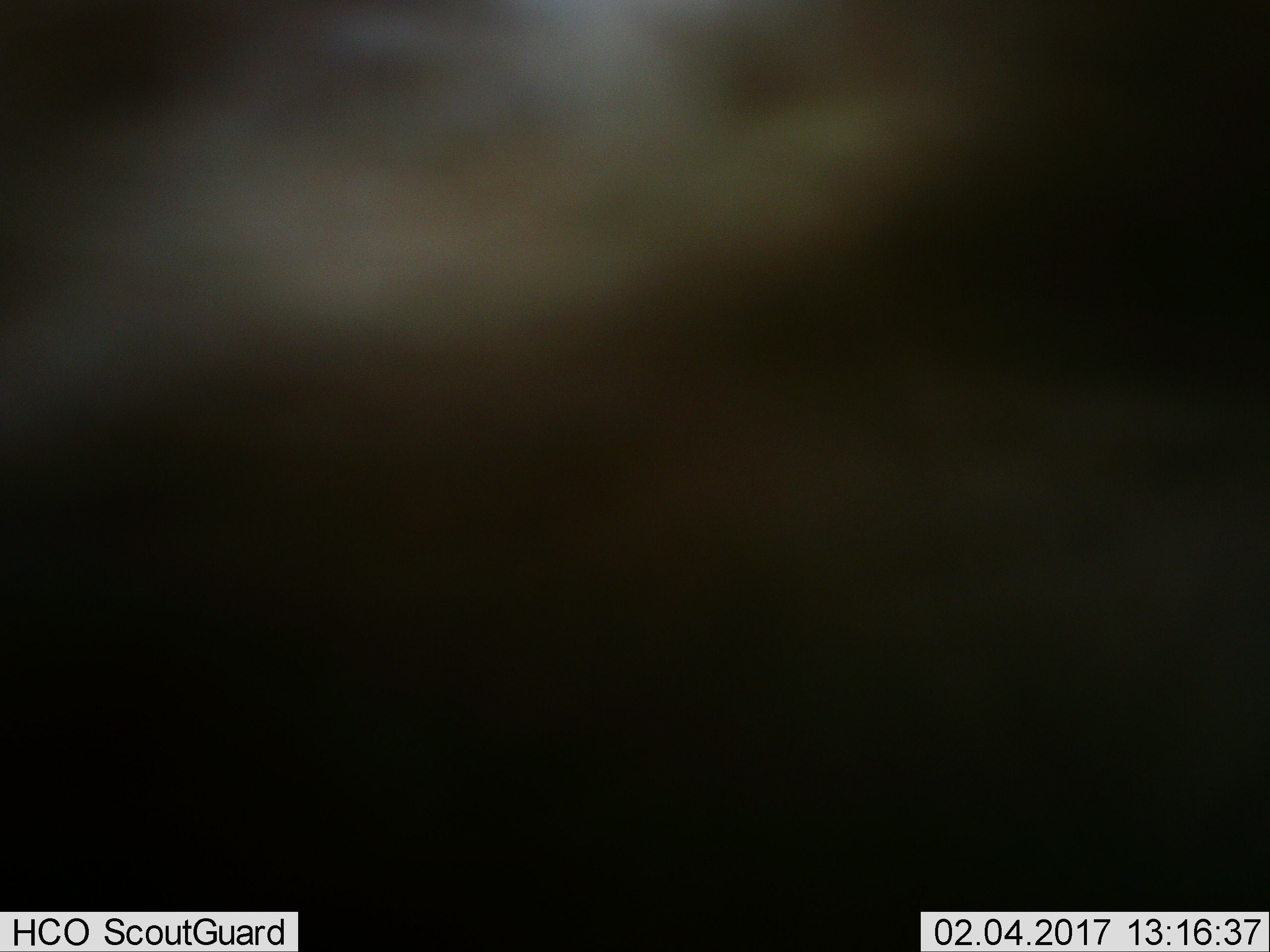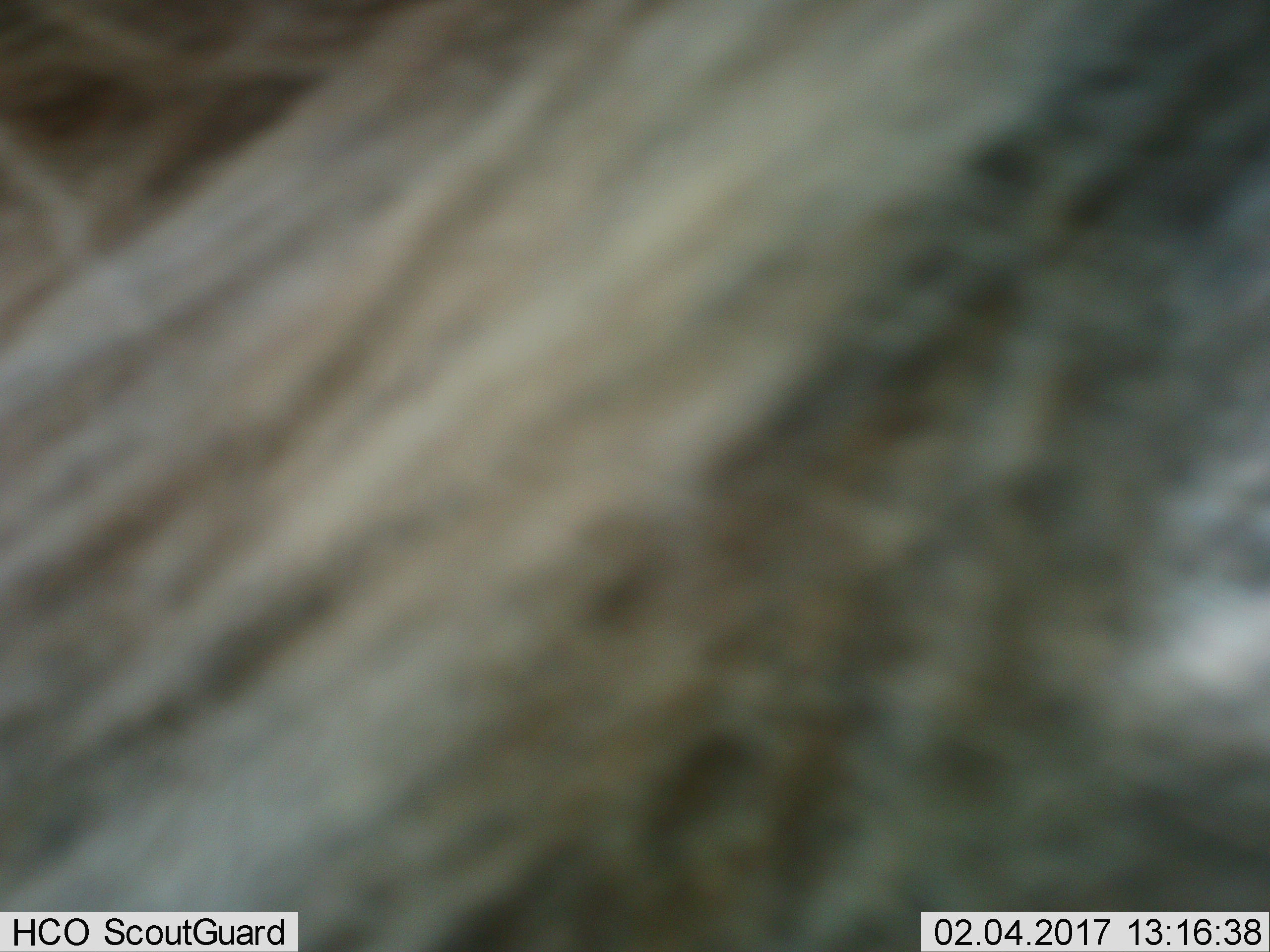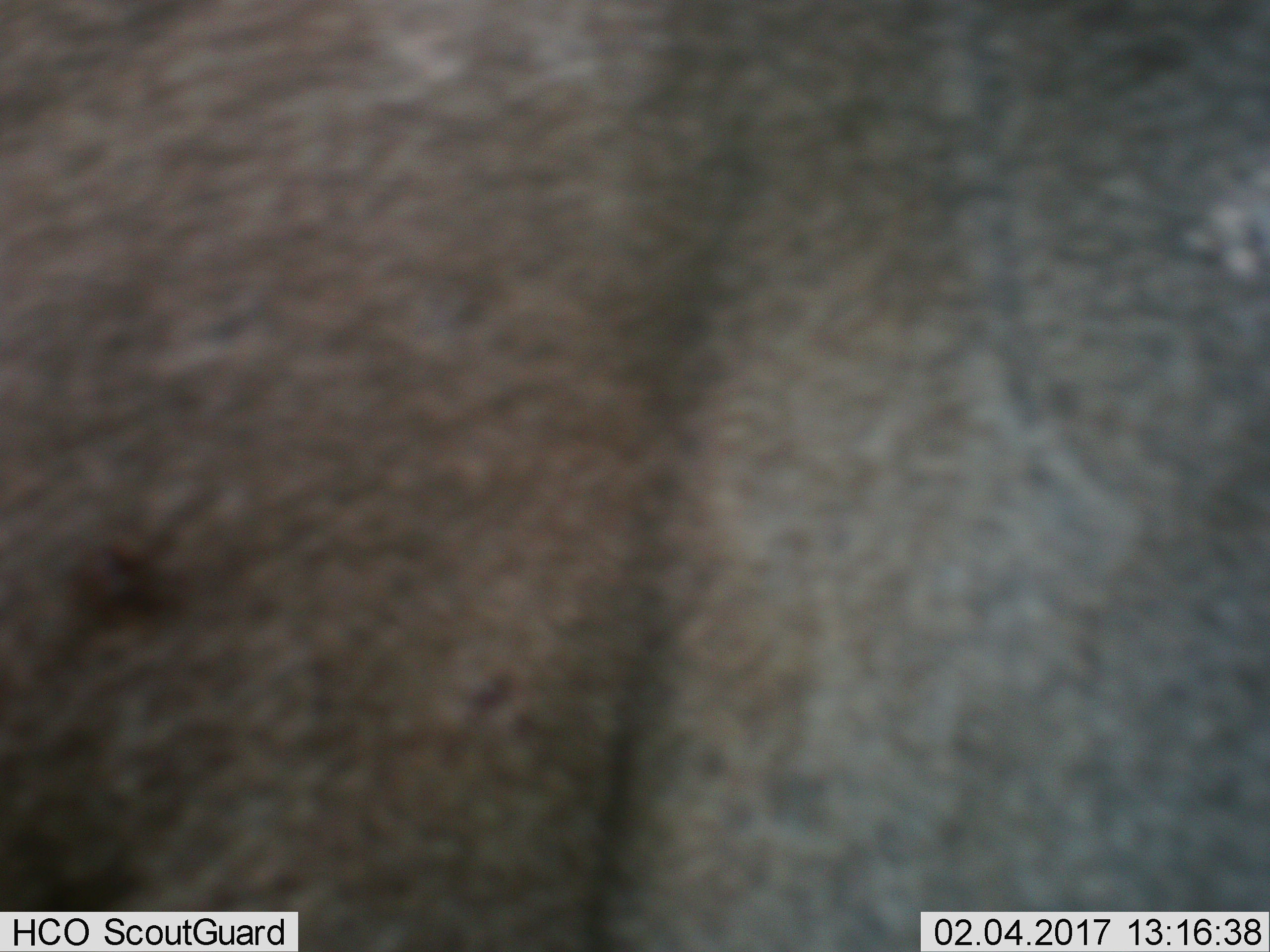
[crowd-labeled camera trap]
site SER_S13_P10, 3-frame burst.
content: unidentified animal